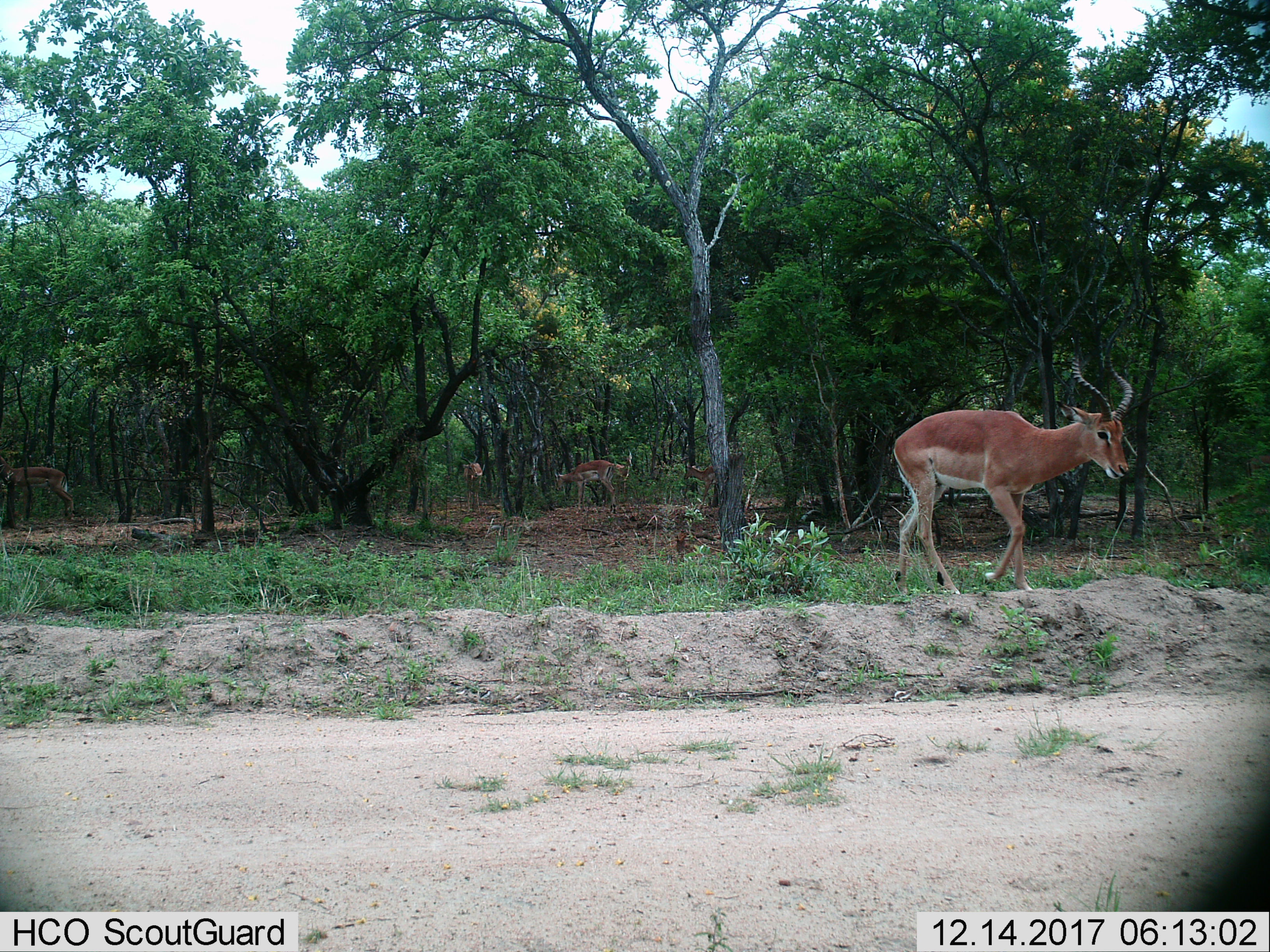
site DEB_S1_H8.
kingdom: Animalia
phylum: Chordata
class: Mammalia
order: Artiodactyla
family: Bovidae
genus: Aepyceros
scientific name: Aepyceros melampus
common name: impala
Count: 5.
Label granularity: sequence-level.